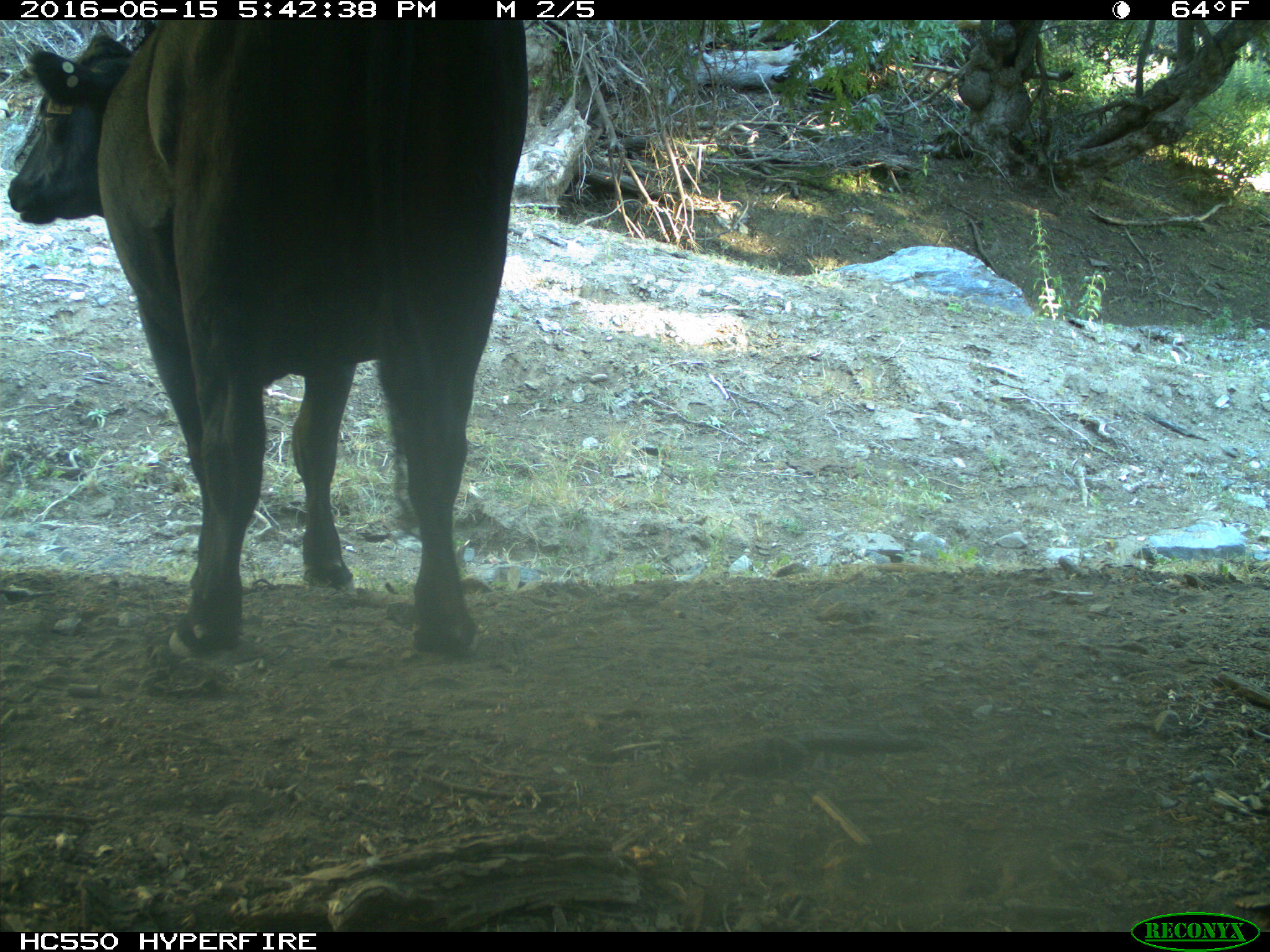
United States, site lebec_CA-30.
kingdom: Animalia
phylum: Chordata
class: Mammalia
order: Artiodactyla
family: Bovidae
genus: Bos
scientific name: Bos taurus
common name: domestic cow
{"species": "Bos taurus (domestic cow)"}